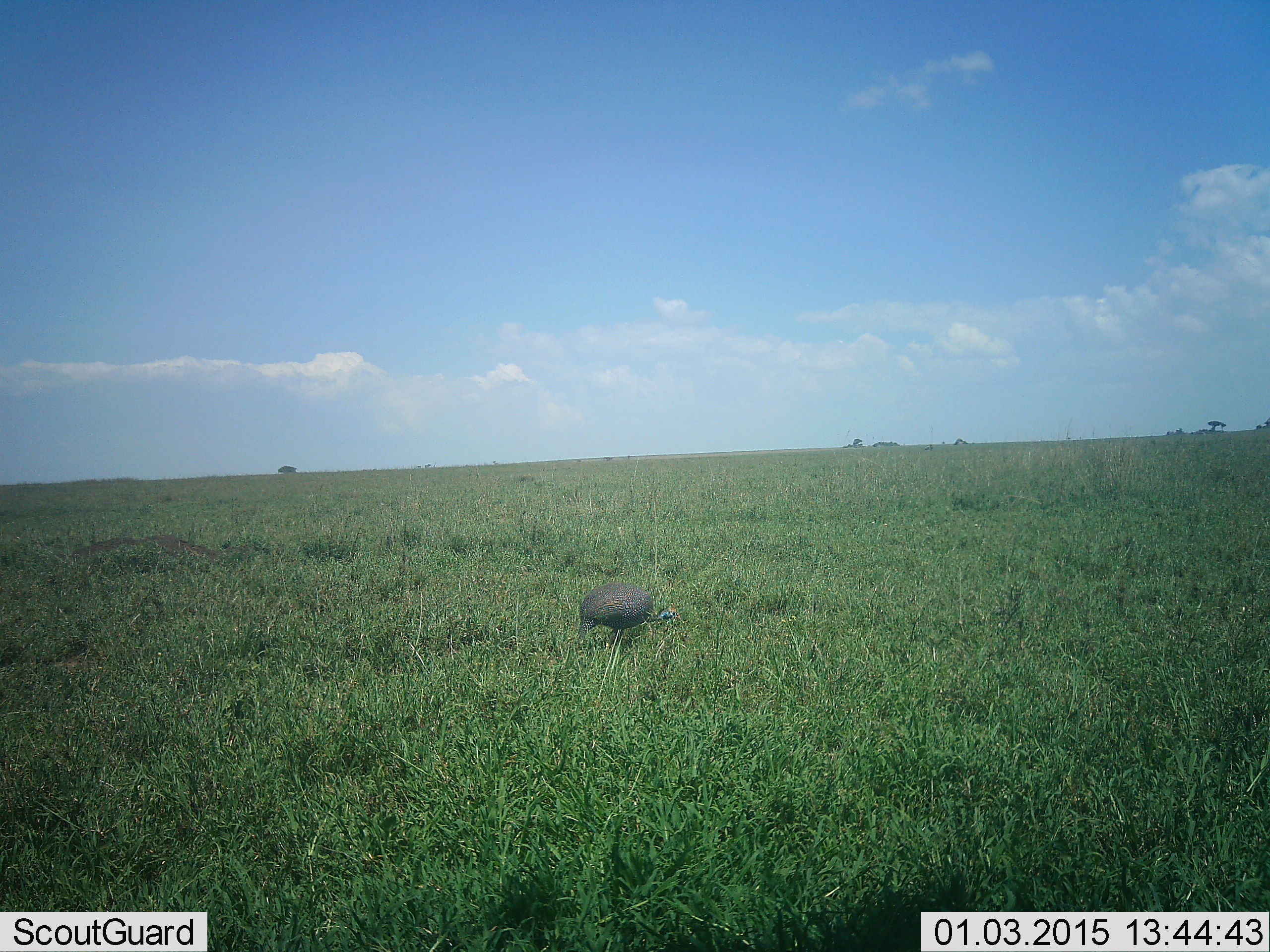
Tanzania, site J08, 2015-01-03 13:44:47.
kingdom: Animalia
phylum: Chordata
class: Aves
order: Galliformes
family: Numididae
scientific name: Numididae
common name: guinea fowl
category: guineafowl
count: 1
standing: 60%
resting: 10%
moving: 0%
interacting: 0%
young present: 0%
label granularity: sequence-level